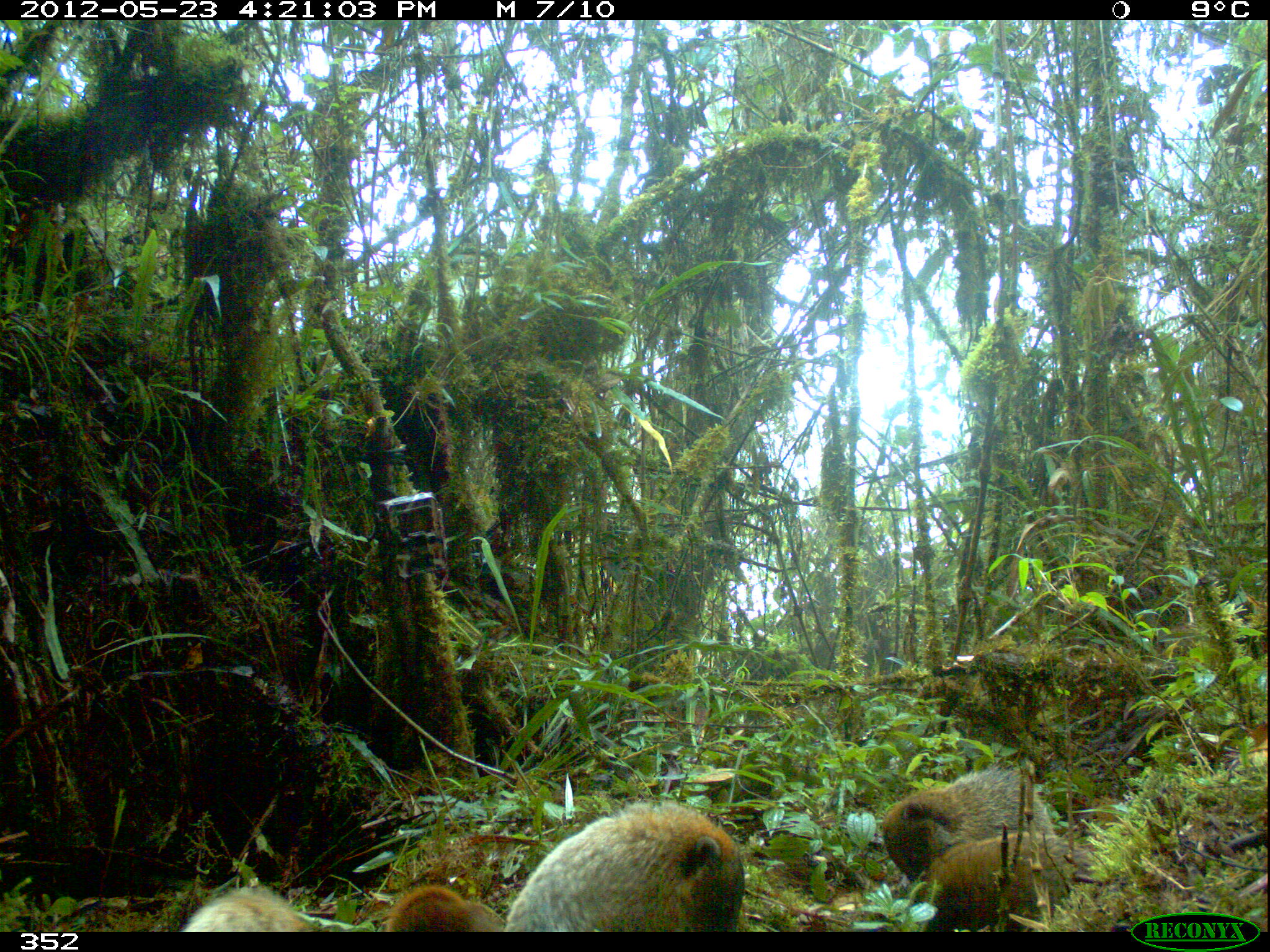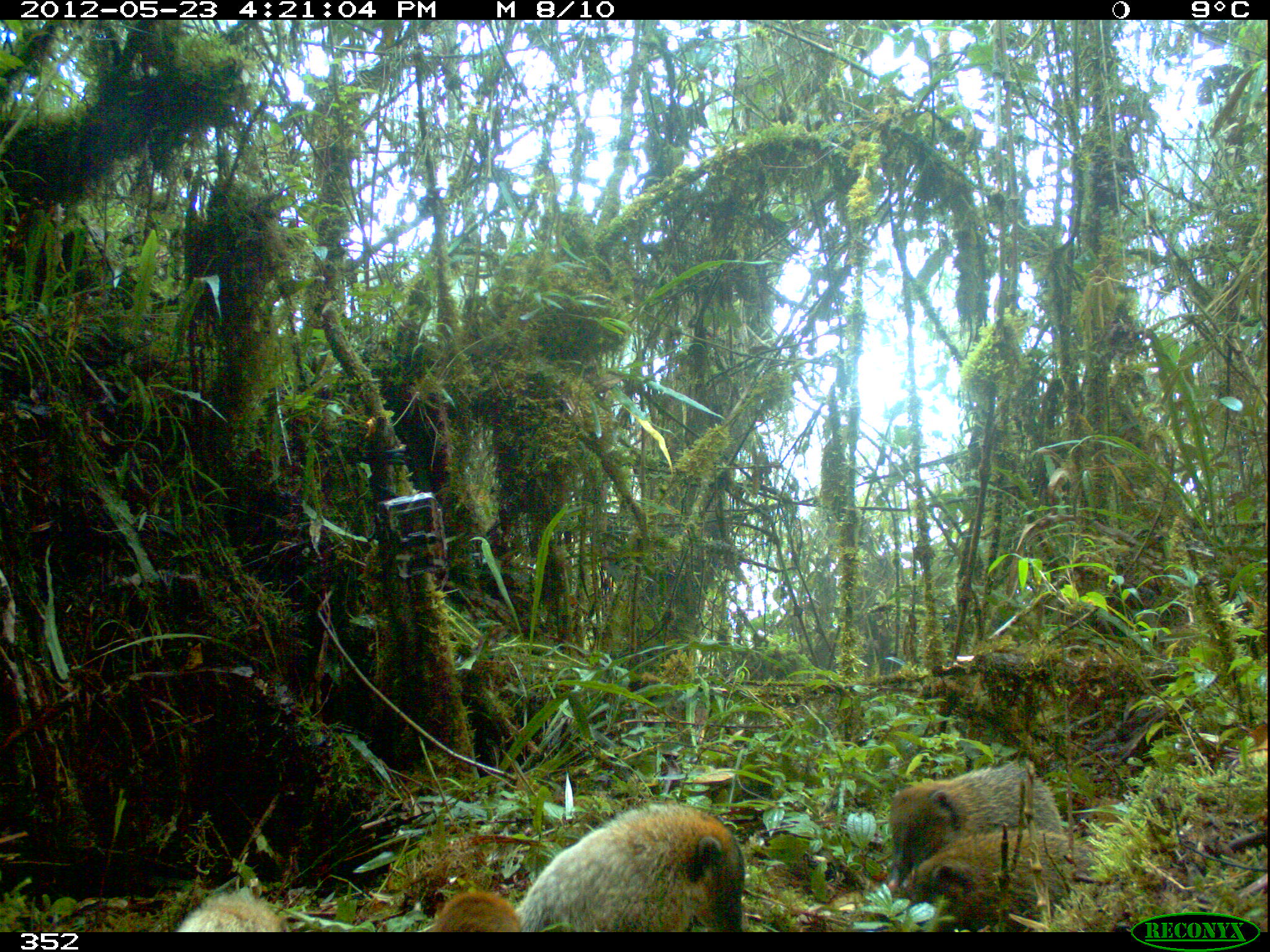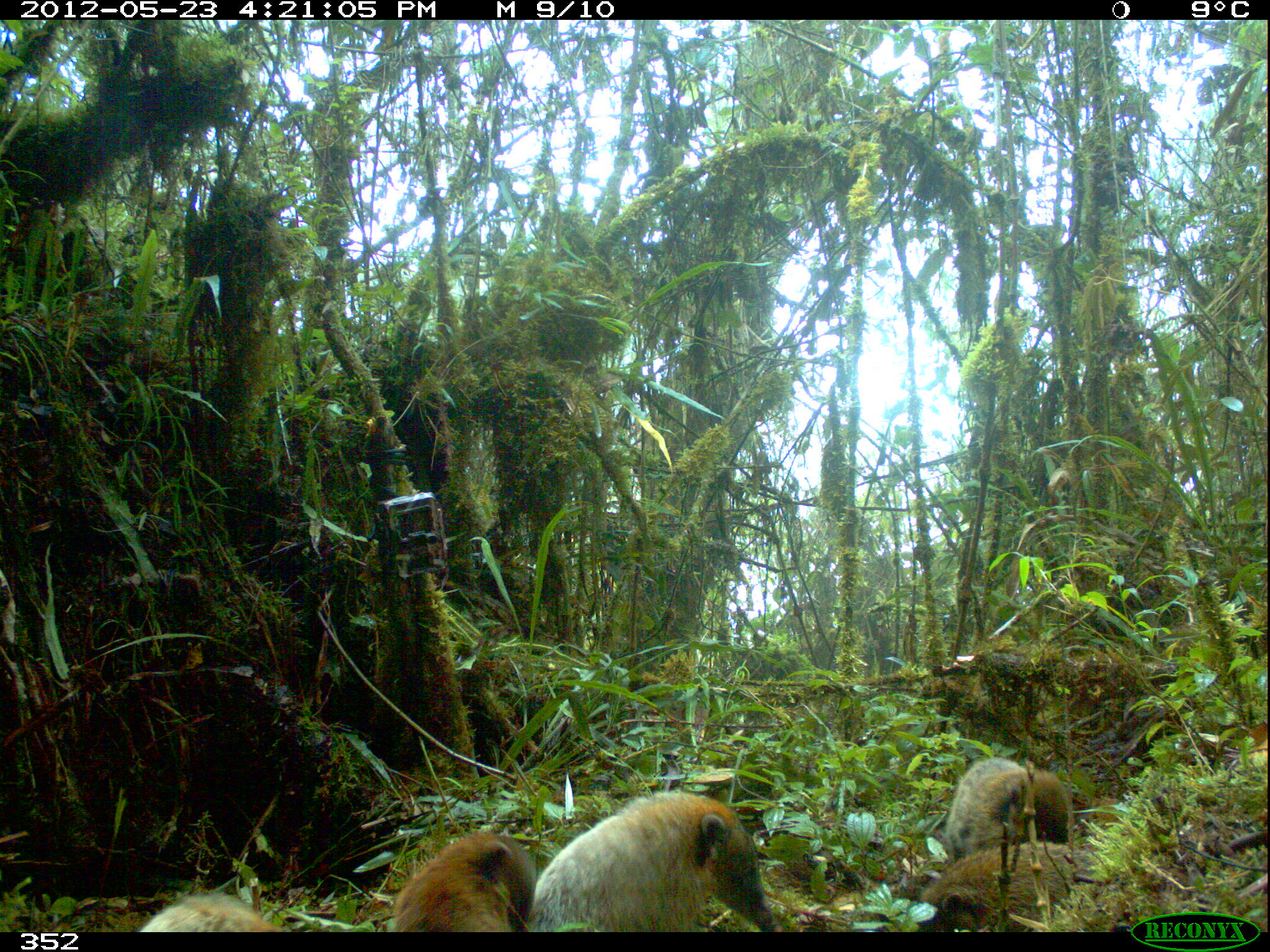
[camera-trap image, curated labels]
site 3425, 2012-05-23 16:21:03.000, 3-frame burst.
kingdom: Animalia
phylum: Chordata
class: Mammalia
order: Carnivora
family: Procyonidae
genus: Nasua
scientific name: Nasua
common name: coatis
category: unknown coati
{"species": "unknown coati (coatis) (Nasua)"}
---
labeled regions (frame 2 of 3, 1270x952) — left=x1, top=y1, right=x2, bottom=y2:
unknown coati: left=521, top=803, right=745, bottom=932; left=887, top=764, right=1062, bottom=888; left=912, top=828, right=1109, bottom=925; left=175, top=892, right=286, bottom=932; left=428, top=889, right=524, bottom=933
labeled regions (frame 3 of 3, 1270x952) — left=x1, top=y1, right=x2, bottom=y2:
unknown coati: left=535, top=789, right=778, bottom=931; left=919, top=840, right=1100, bottom=928; left=391, top=830, right=532, bottom=932; left=945, top=756, right=1069, bottom=861; left=135, top=893, right=283, bottom=932